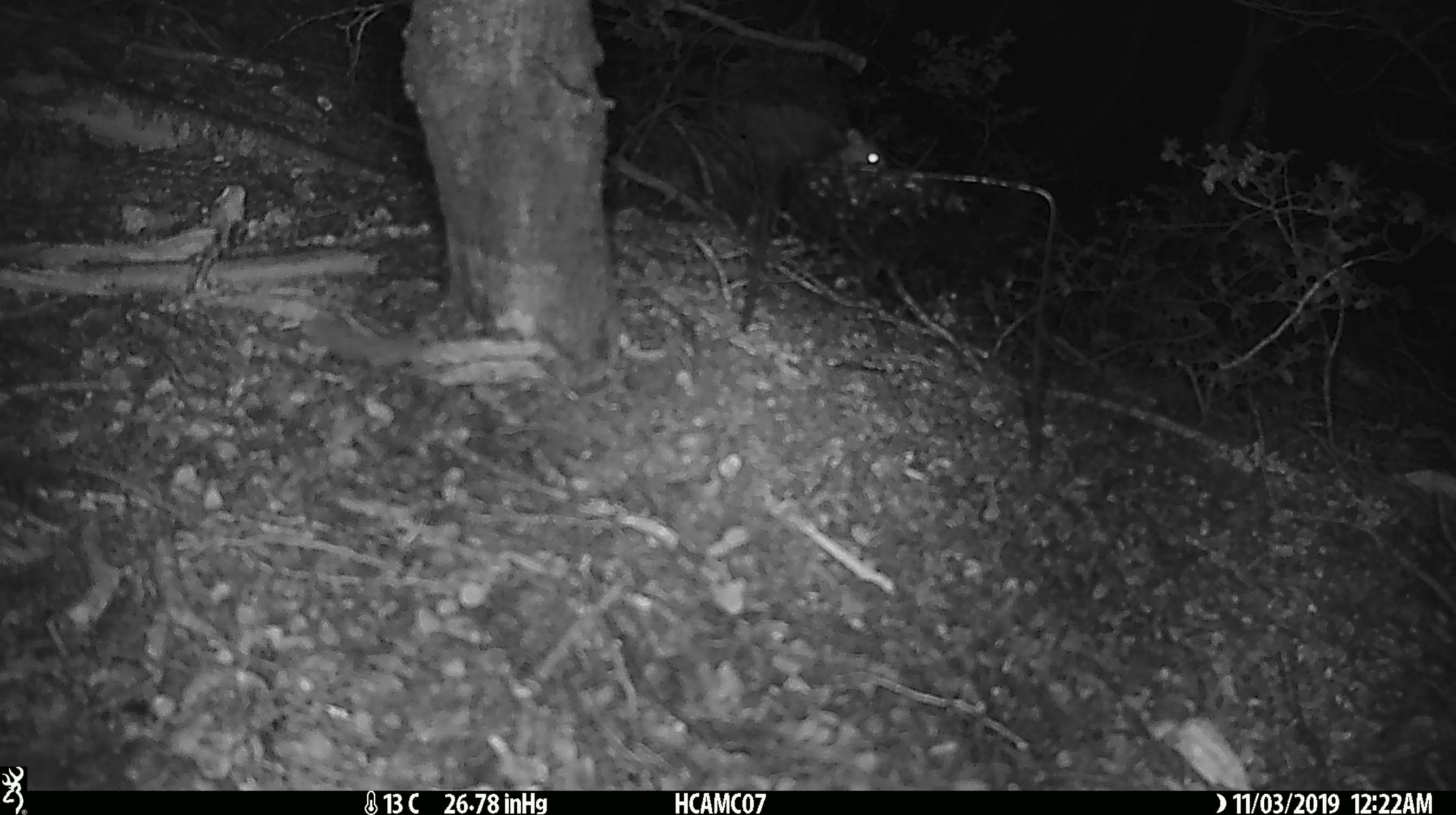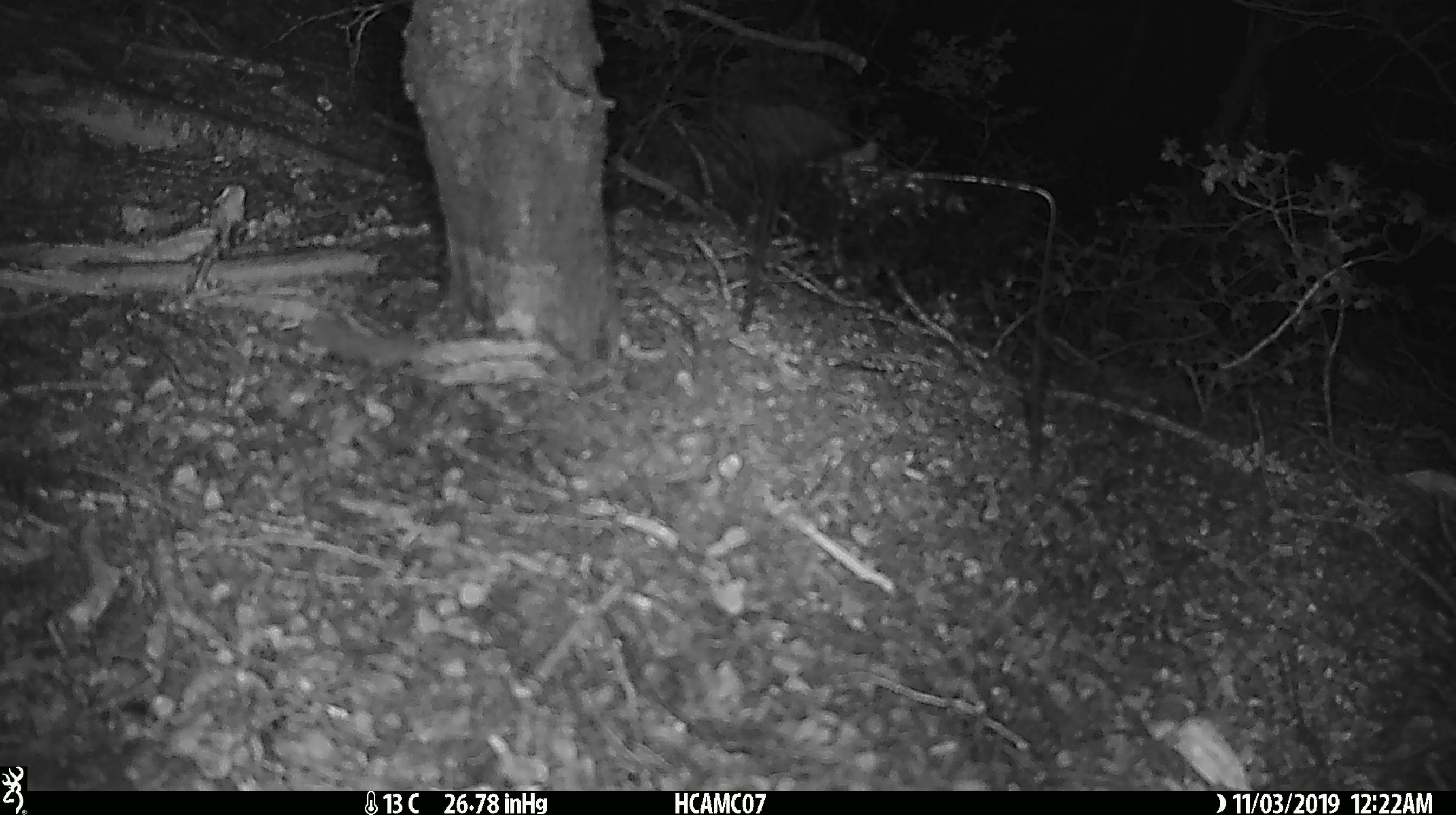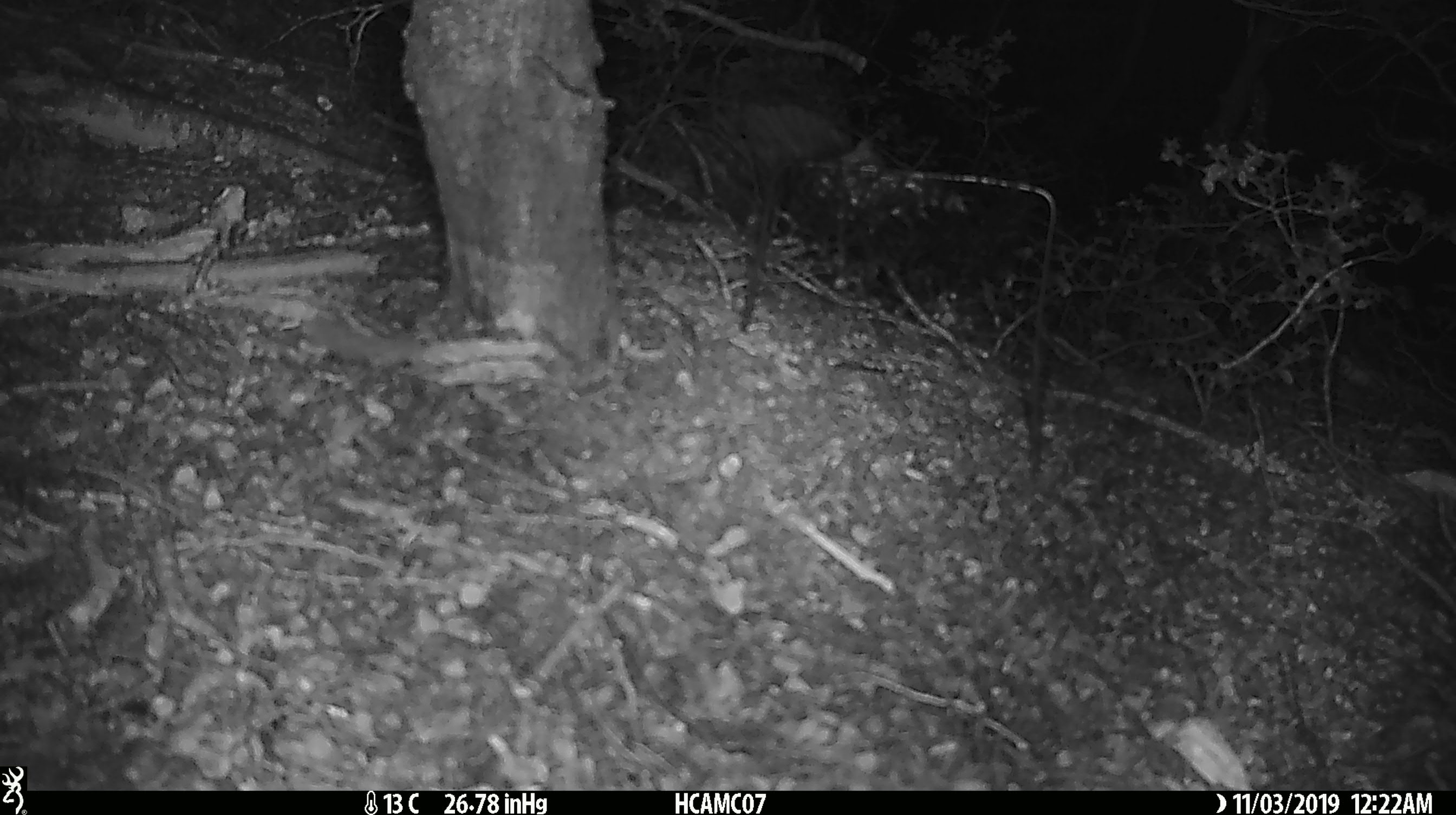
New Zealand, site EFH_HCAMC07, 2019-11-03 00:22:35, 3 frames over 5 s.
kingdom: Animalia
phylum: Chordata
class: Mammalia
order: Rodentia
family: Muridae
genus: Mus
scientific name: Mus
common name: mouse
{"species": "mouse (Mus)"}